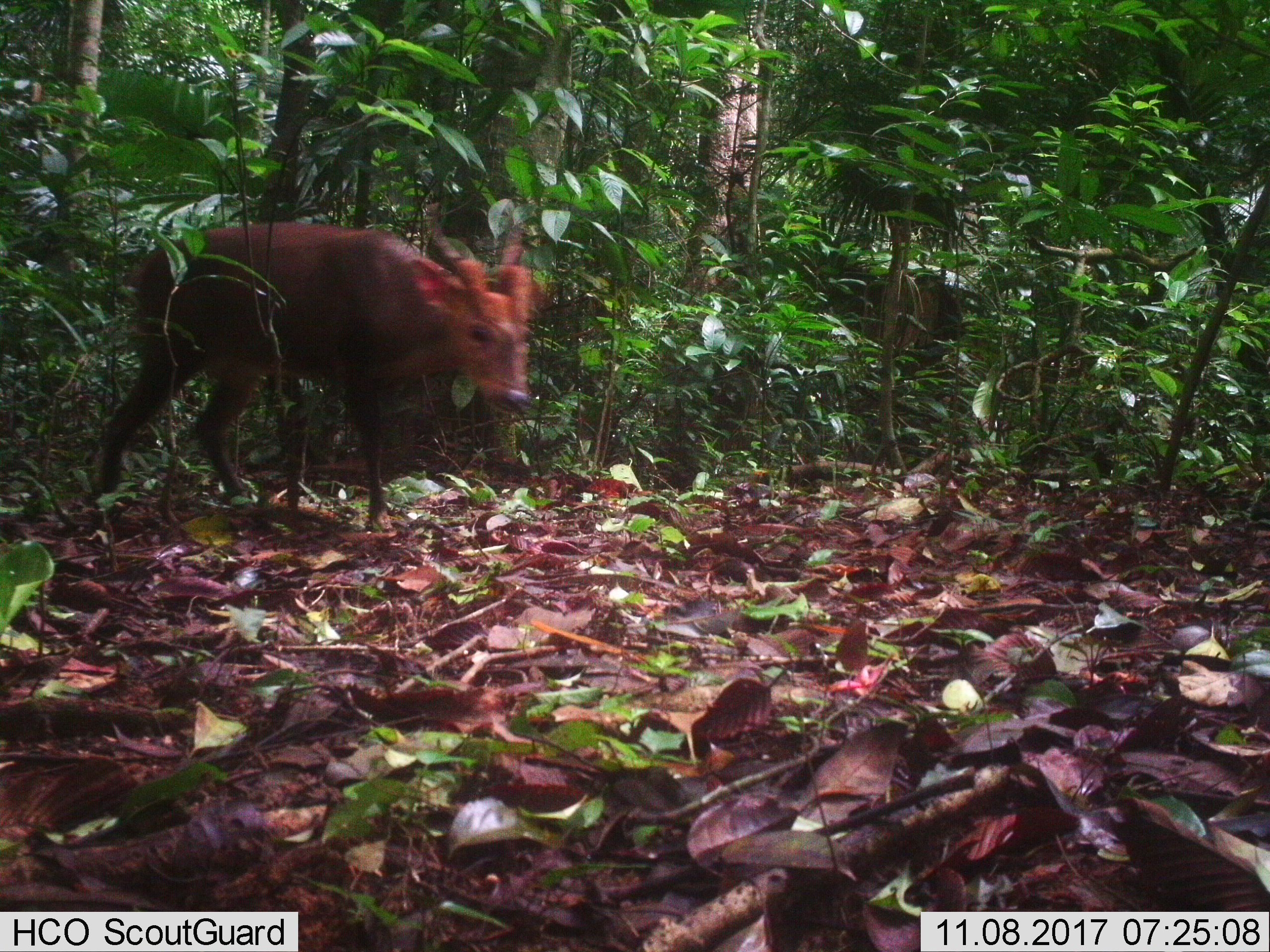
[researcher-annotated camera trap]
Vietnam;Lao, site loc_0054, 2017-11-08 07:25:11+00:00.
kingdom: Animalia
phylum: Chordata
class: Mammalia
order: Artiodactyla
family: Cervidae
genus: Muntiacus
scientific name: Muntiacus vuquangensis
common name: large-antlered muntjac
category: large antlered muntjac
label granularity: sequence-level